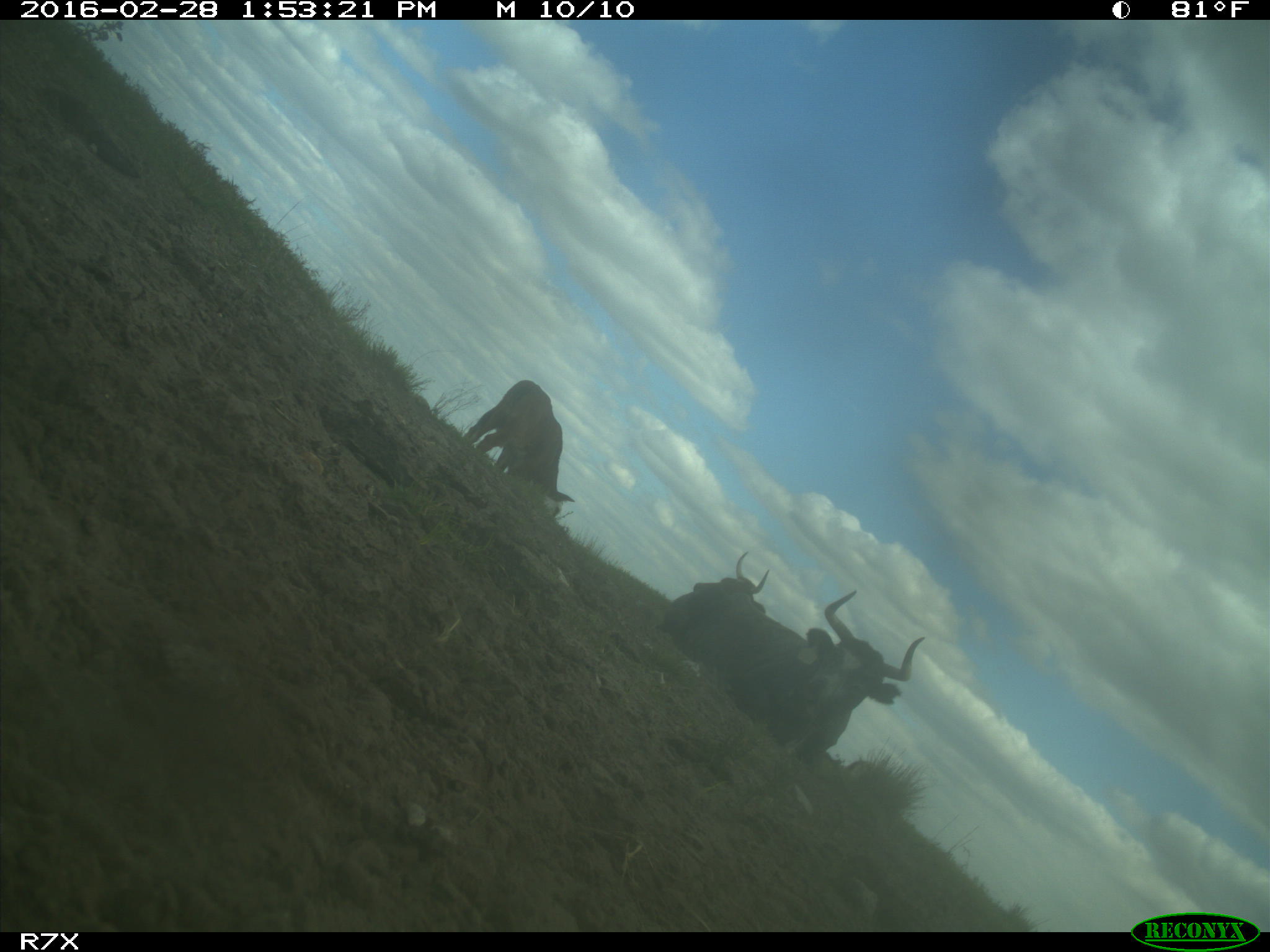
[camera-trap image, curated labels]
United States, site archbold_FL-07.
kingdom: Animalia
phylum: Chordata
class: Mammalia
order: Artiodactyla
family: Bovidae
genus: Bos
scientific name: Bos taurus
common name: domestic cow